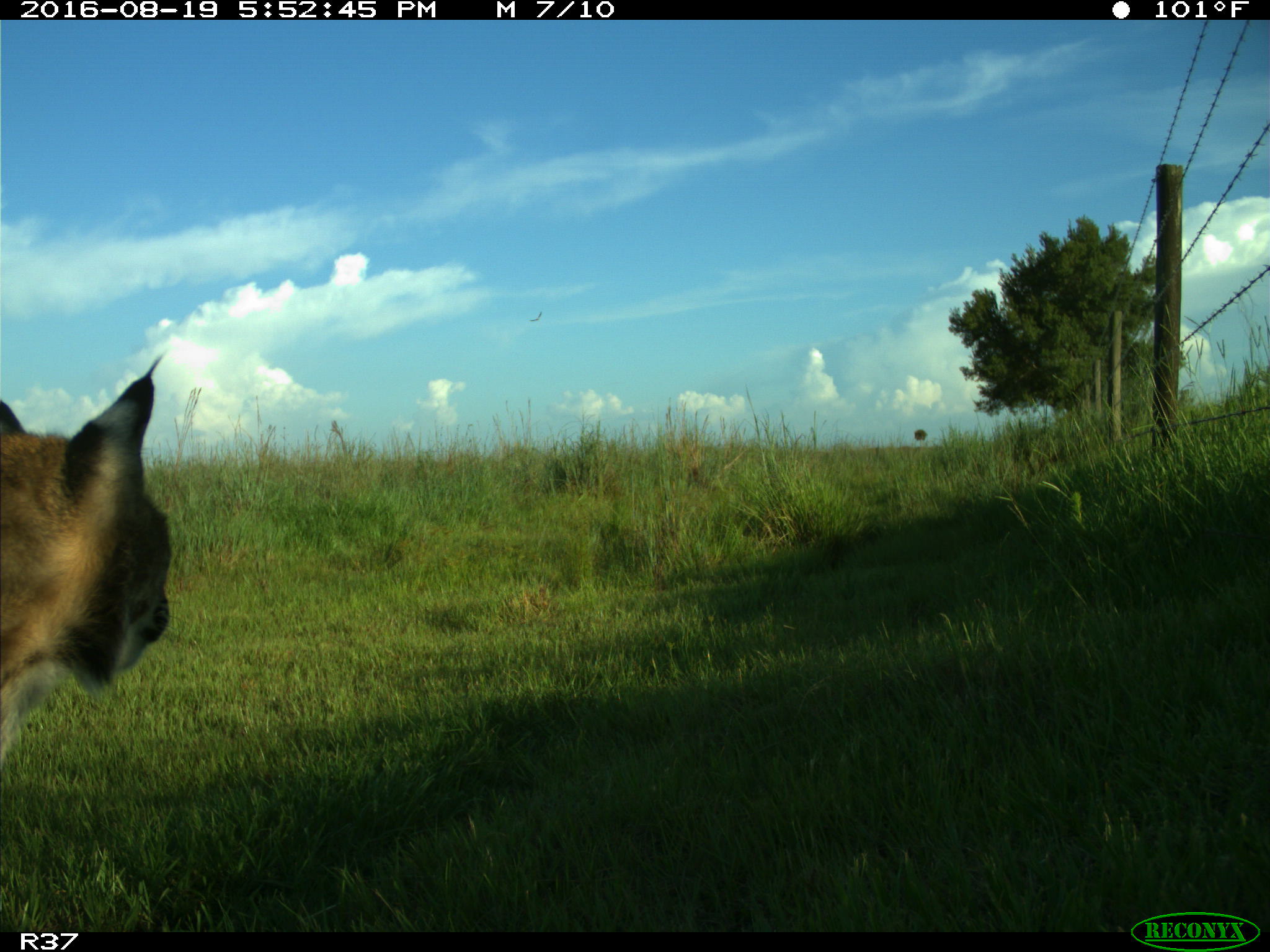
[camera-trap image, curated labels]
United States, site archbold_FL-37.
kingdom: Animalia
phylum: Chordata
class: Mammalia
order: Carnivora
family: Felidae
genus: Lynx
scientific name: Lynx rufus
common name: bobcat